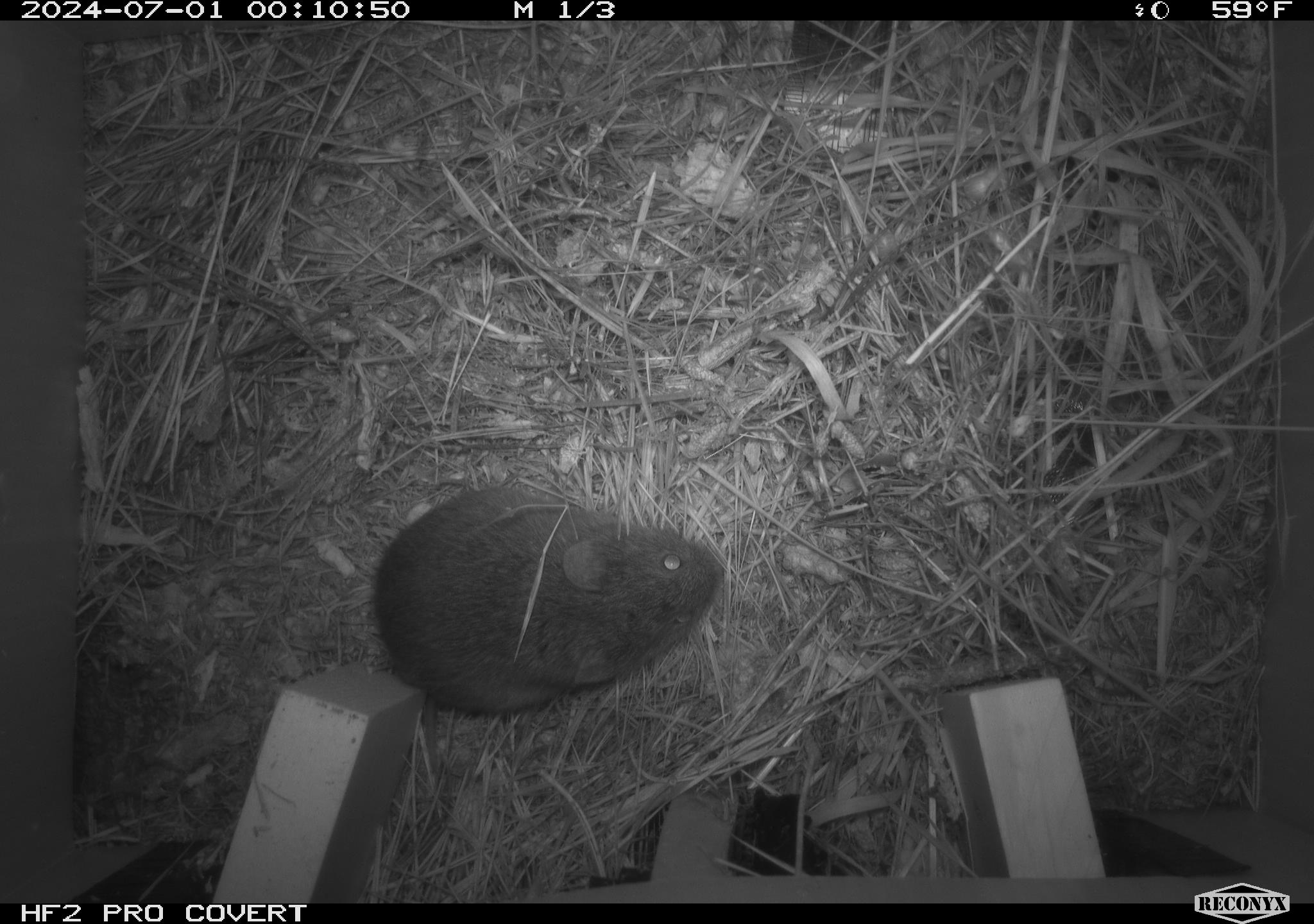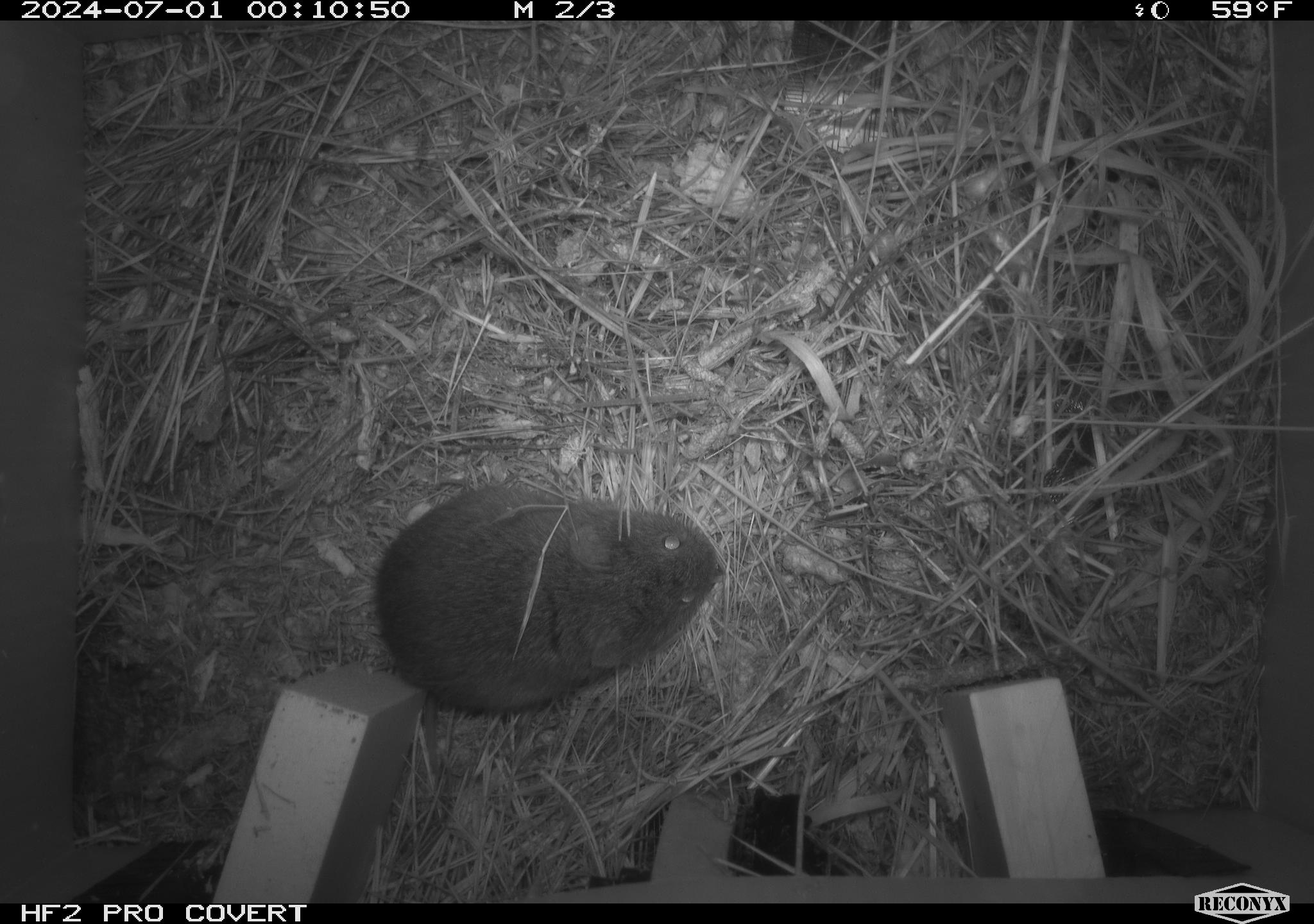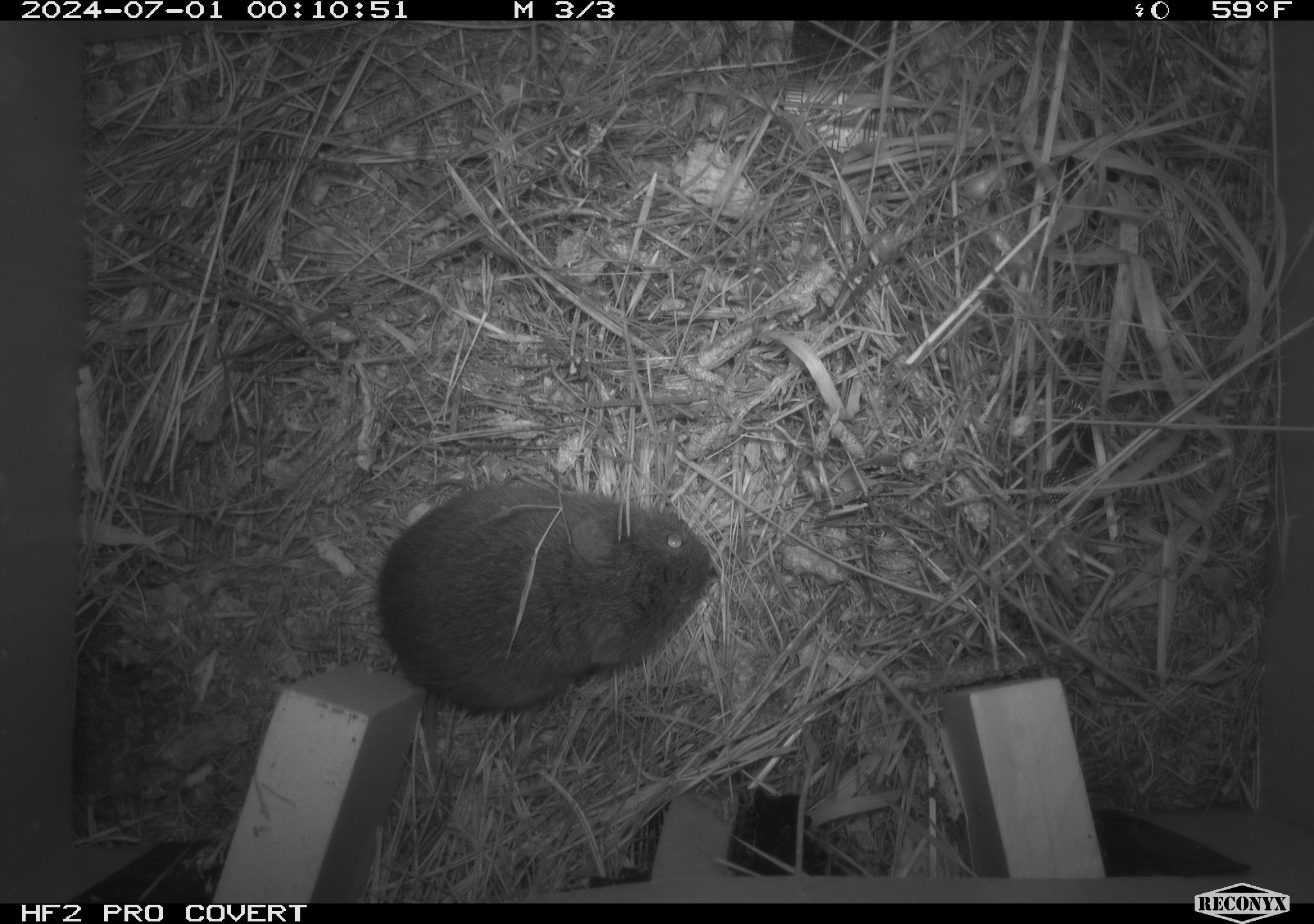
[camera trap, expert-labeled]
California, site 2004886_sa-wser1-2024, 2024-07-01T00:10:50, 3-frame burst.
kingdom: Animalia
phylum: Chordata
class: Mammalia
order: Rodentia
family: Cricetidae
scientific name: Arvicolinae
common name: voles, lemmings, and muskrats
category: arvicolinae subfamily